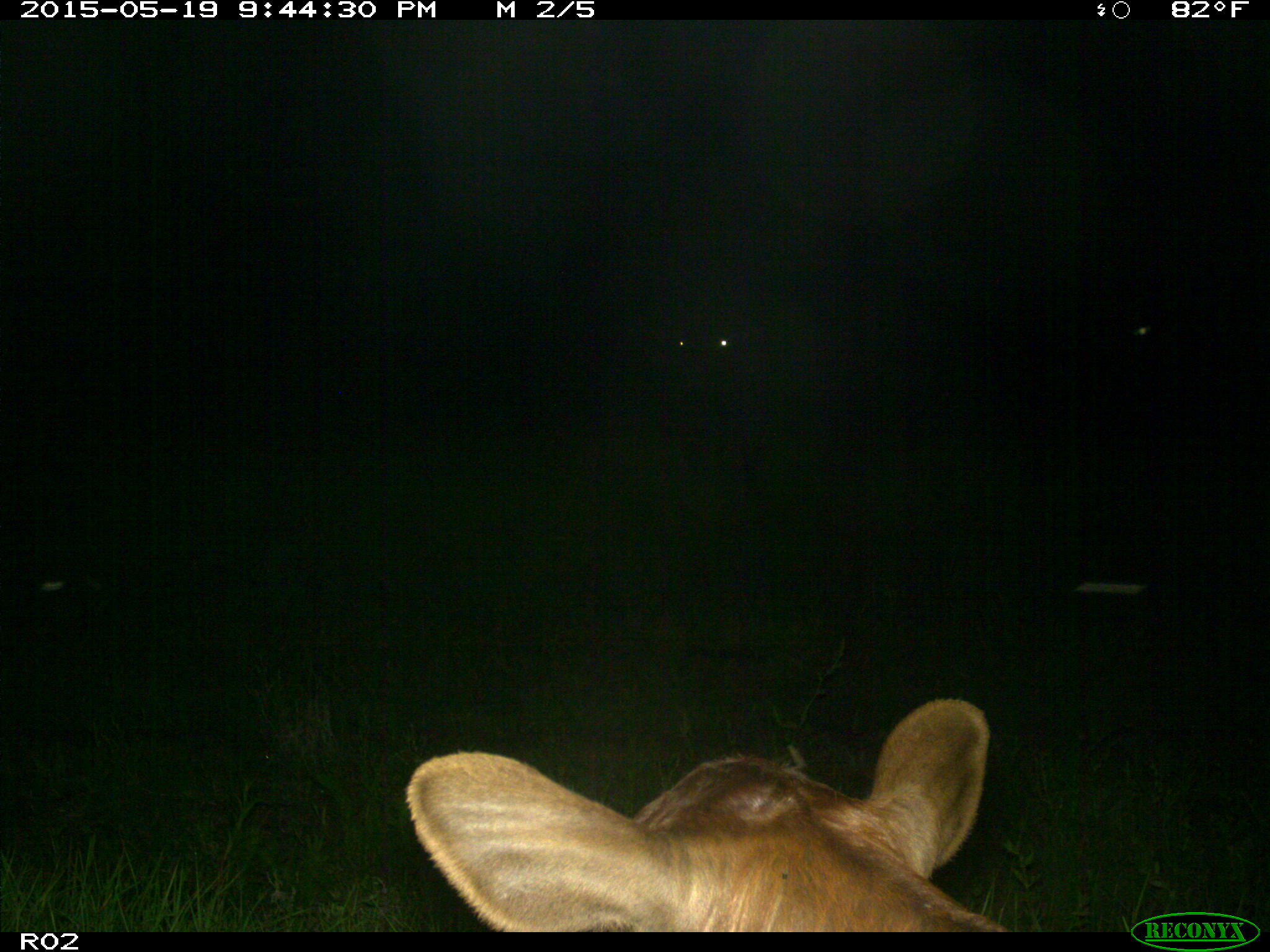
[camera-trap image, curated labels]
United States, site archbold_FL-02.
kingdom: Animalia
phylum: Chordata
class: Mammalia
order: Artiodactyla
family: Bovidae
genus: Bos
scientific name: Bos taurus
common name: domestic cow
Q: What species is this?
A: Bos taurus (domestic cow).